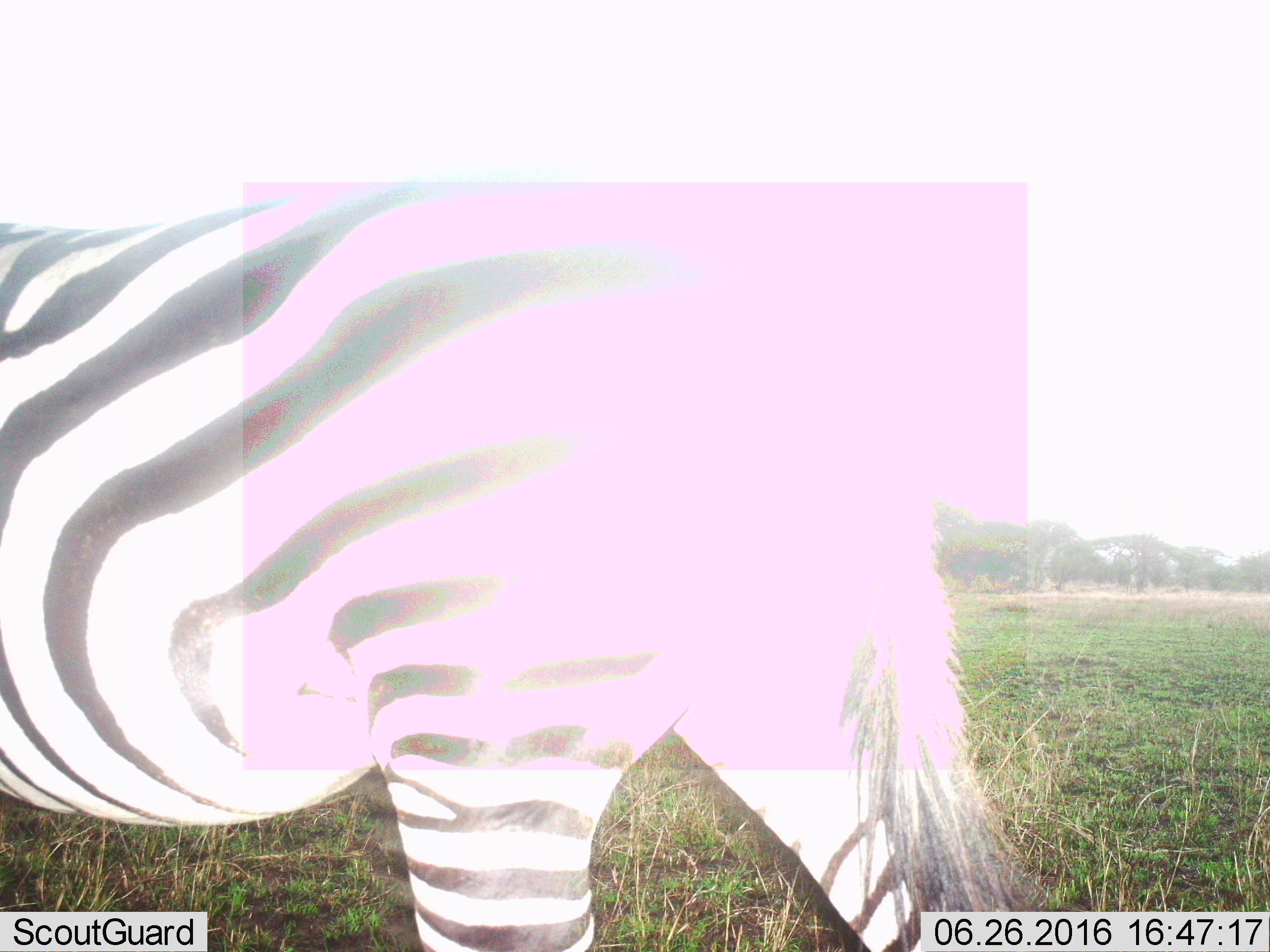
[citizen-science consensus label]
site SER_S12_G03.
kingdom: Animalia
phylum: Chordata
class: Mammalia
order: Perissodactyla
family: Equidae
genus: Equus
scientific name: Equus quagga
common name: plains zebra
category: zebraplains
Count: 1.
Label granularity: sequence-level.